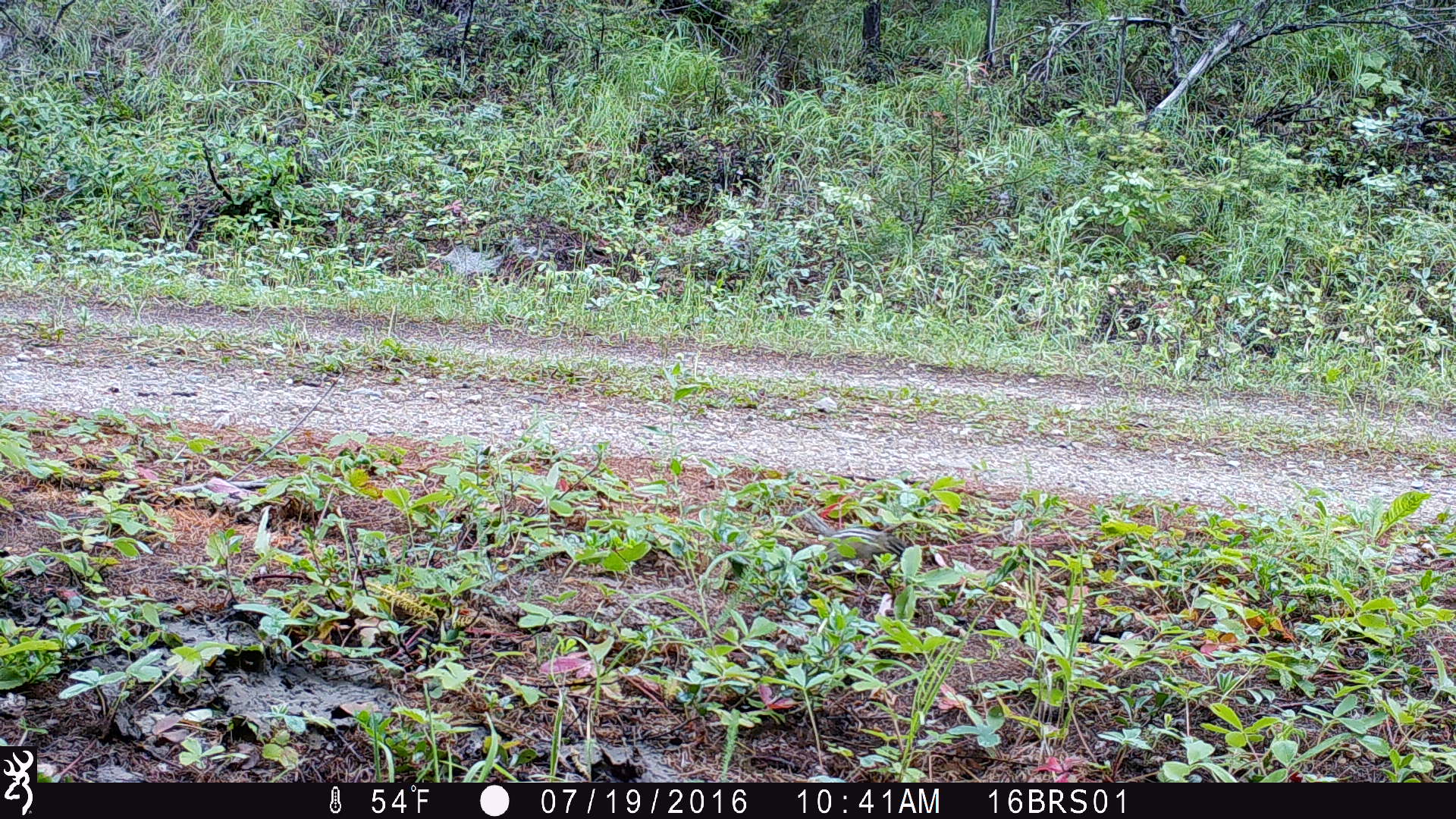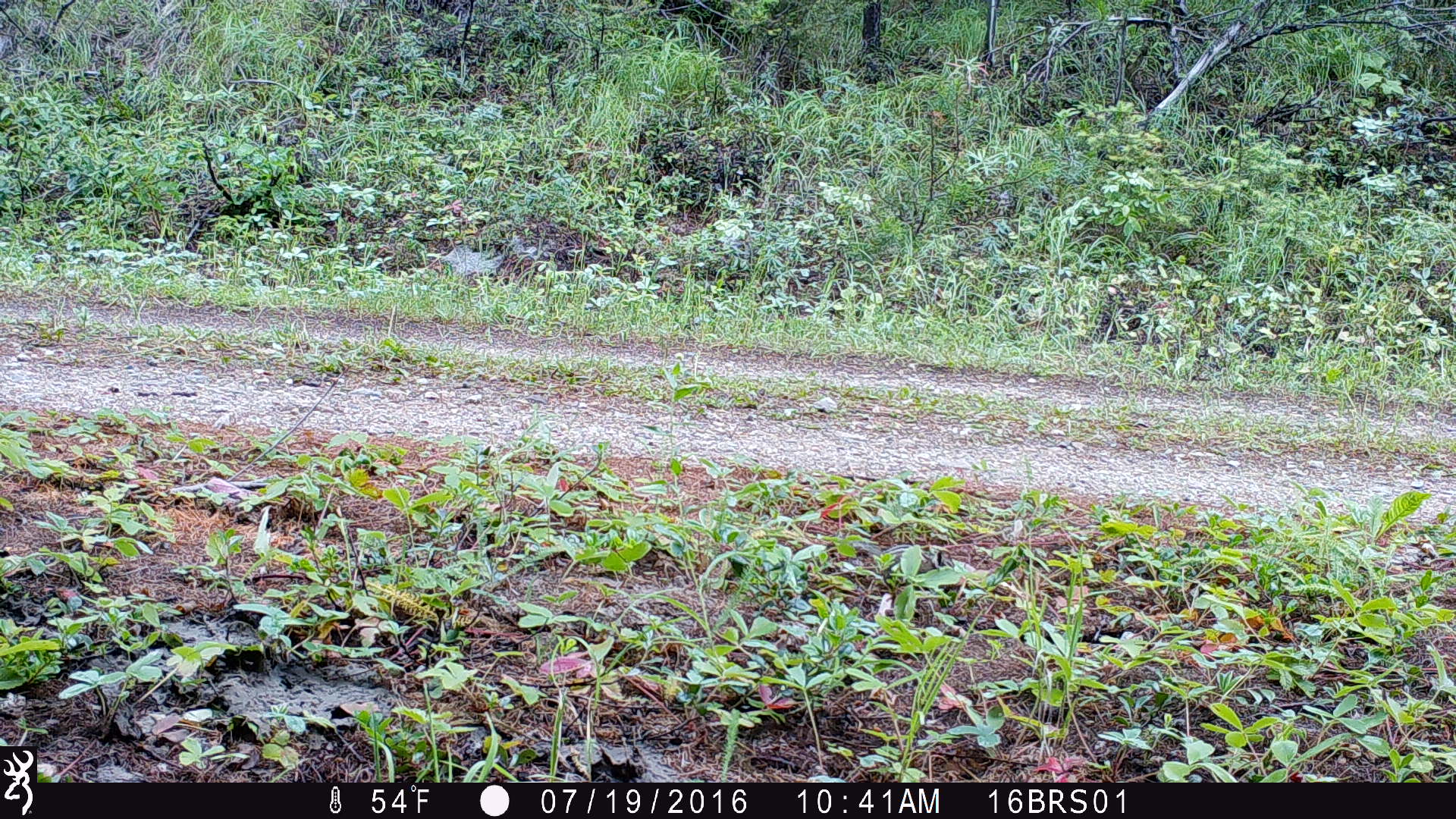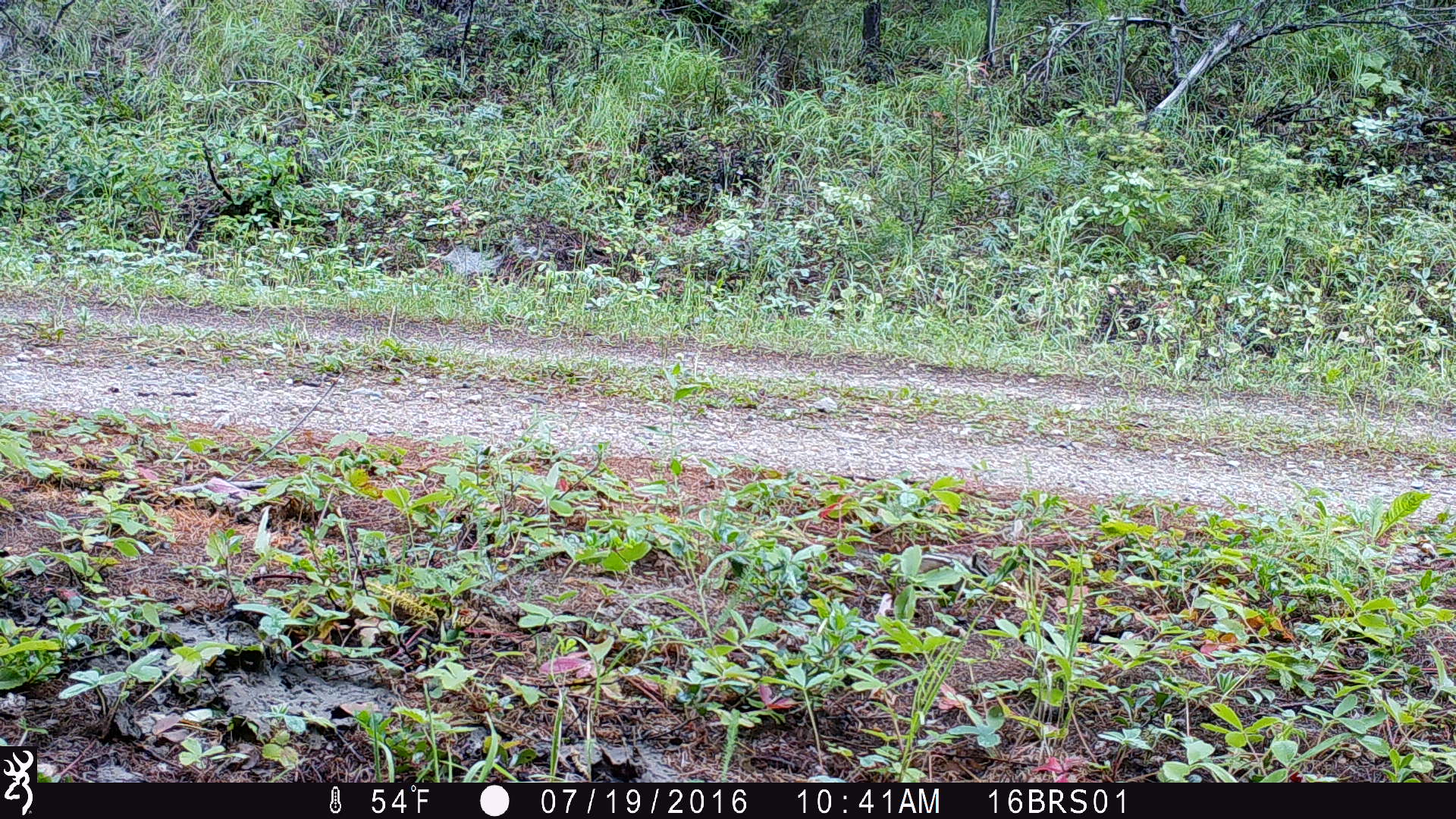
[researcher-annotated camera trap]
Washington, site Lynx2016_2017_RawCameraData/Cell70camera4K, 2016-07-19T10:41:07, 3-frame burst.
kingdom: Animalia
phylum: Chordata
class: Mammalia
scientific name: Mammalia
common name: small mammal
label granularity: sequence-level